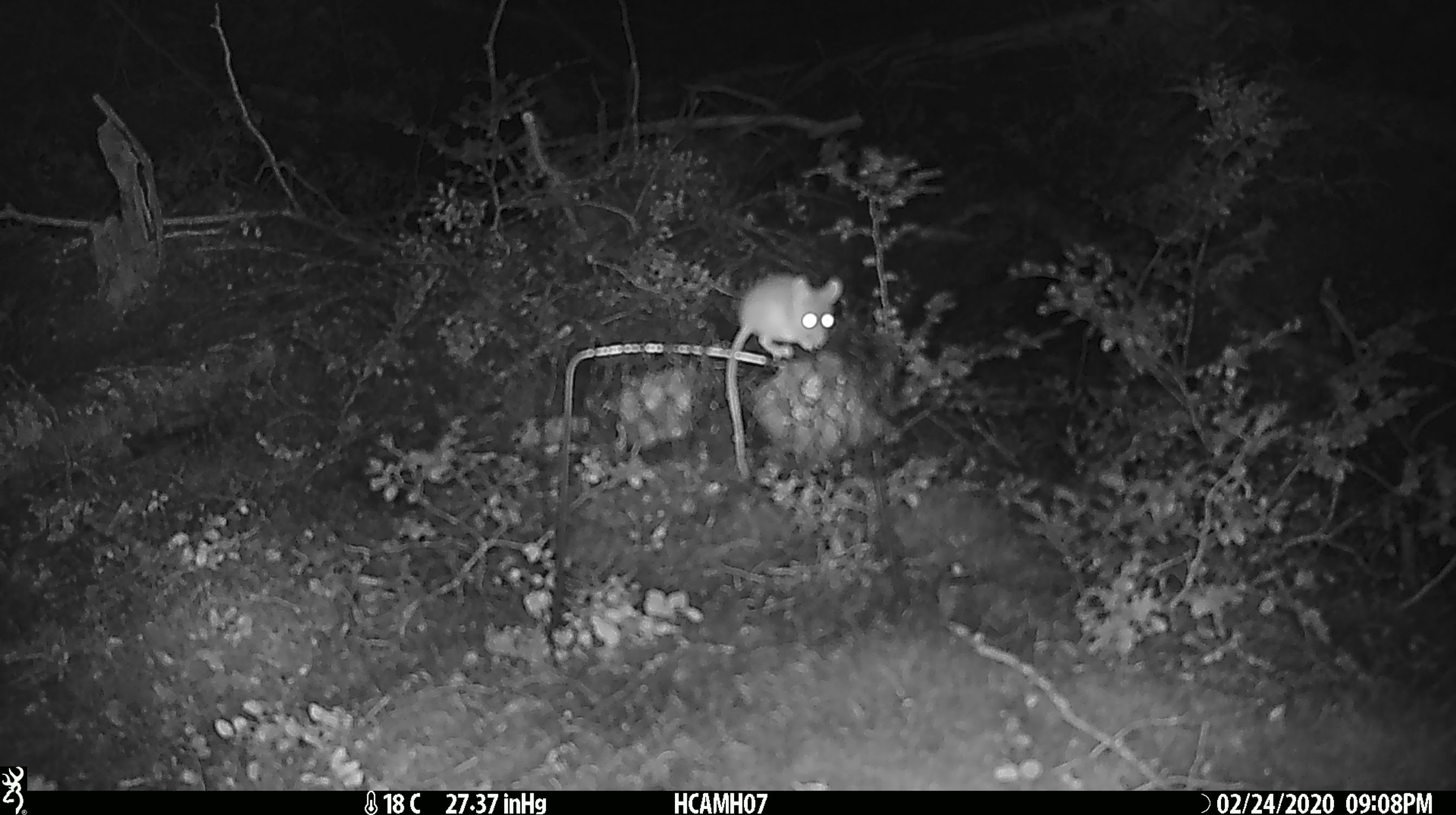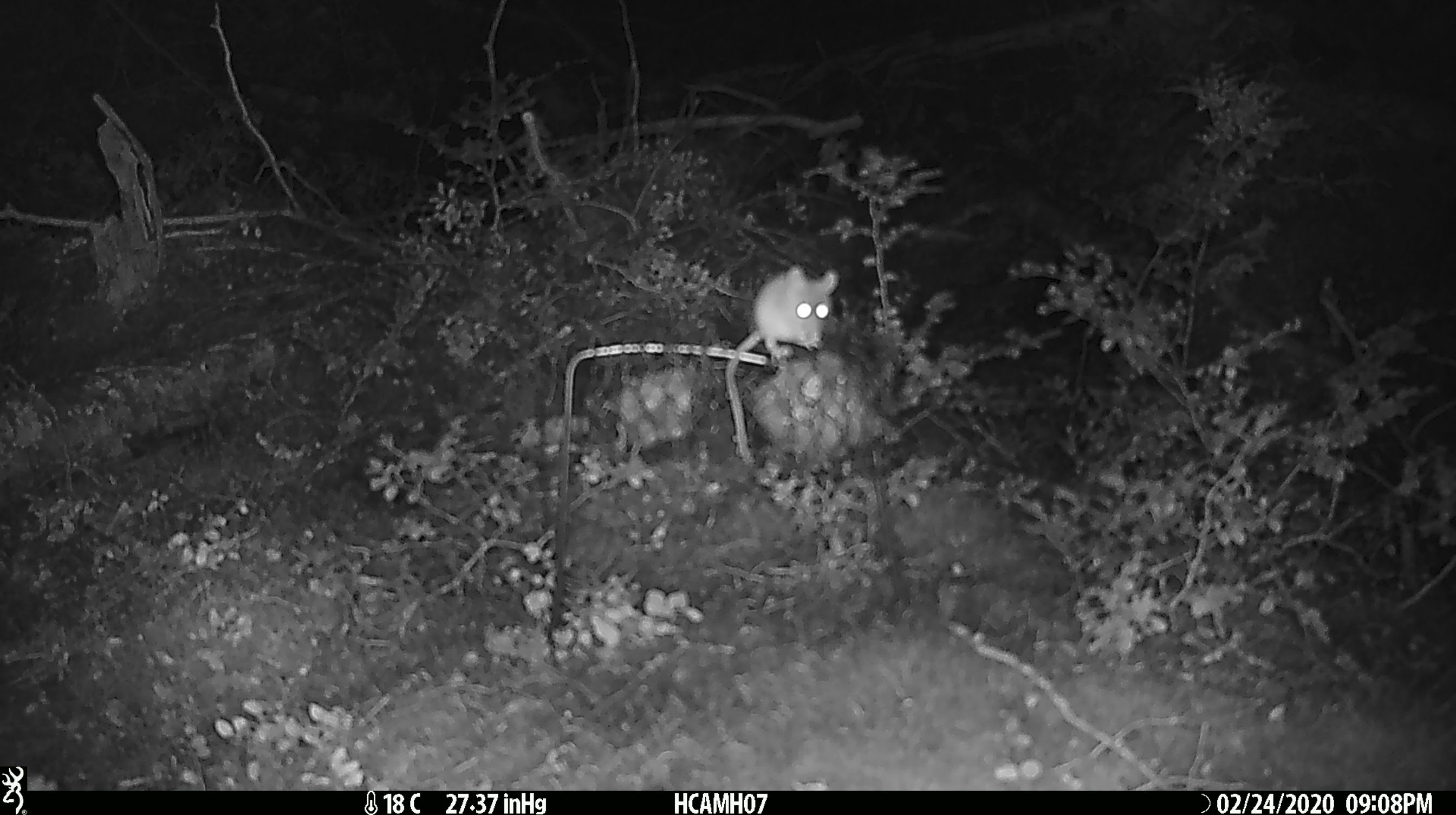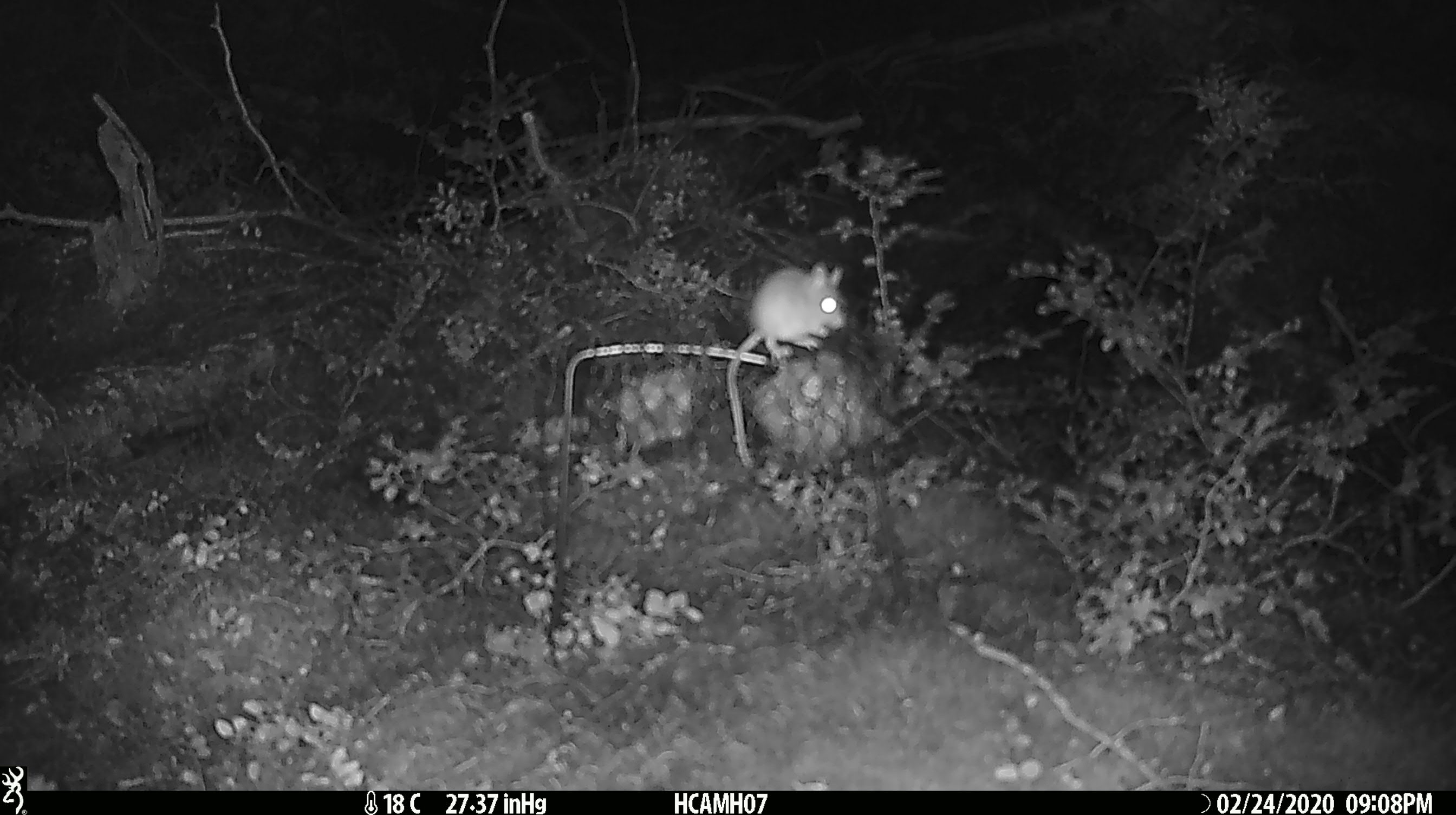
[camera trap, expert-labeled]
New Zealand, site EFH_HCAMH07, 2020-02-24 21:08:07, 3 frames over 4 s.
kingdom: Animalia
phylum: Chordata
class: Mammalia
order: Rodentia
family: Muridae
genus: Mus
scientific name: Mus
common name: mouse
Mouse (Mus).